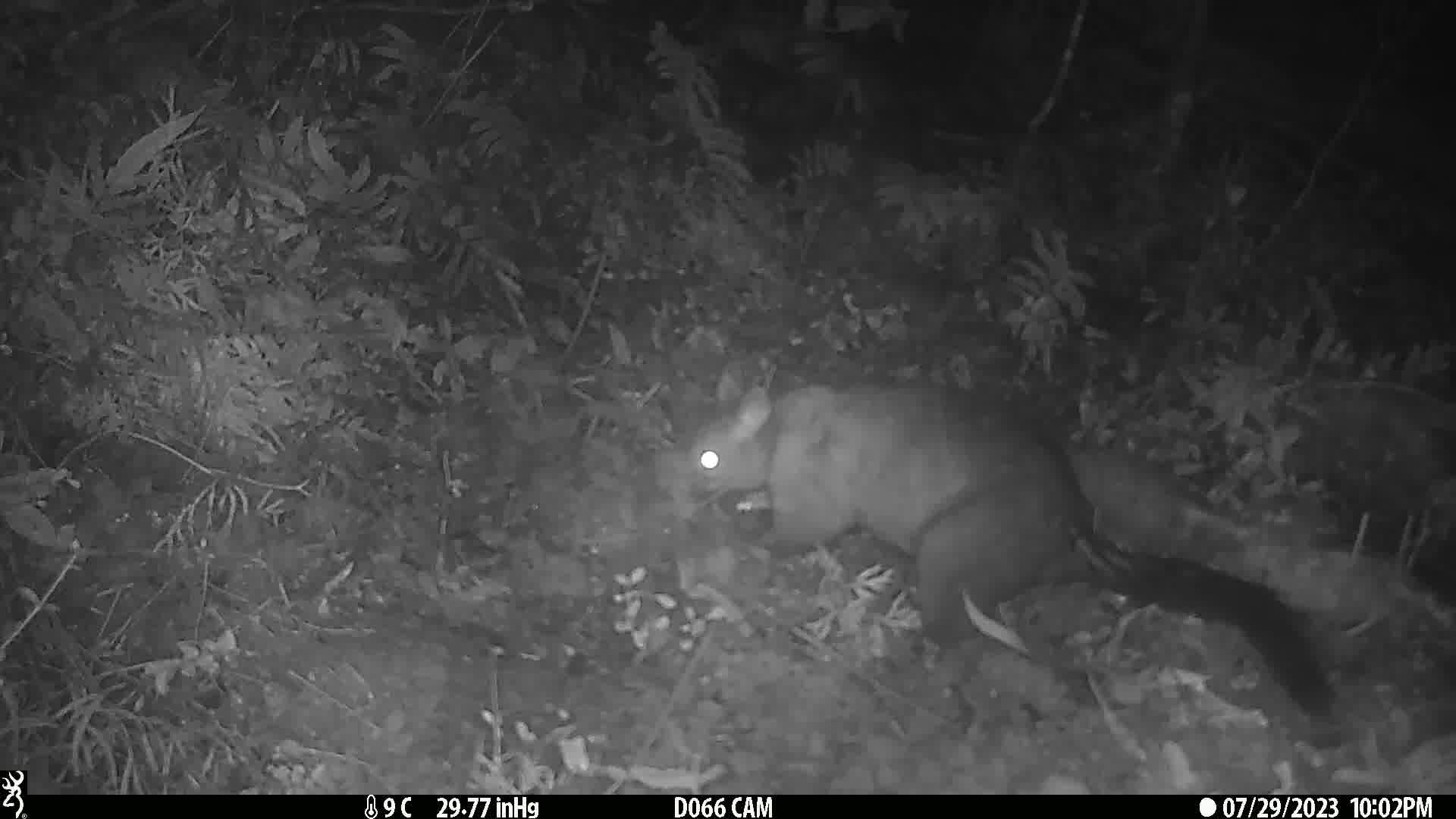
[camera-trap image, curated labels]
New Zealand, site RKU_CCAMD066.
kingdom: Animalia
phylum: Chordata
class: Mammalia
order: Diprotodontia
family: Phalangeridae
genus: Trichosurus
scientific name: Trichosurus vulpecula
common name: common brushtail possum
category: possum